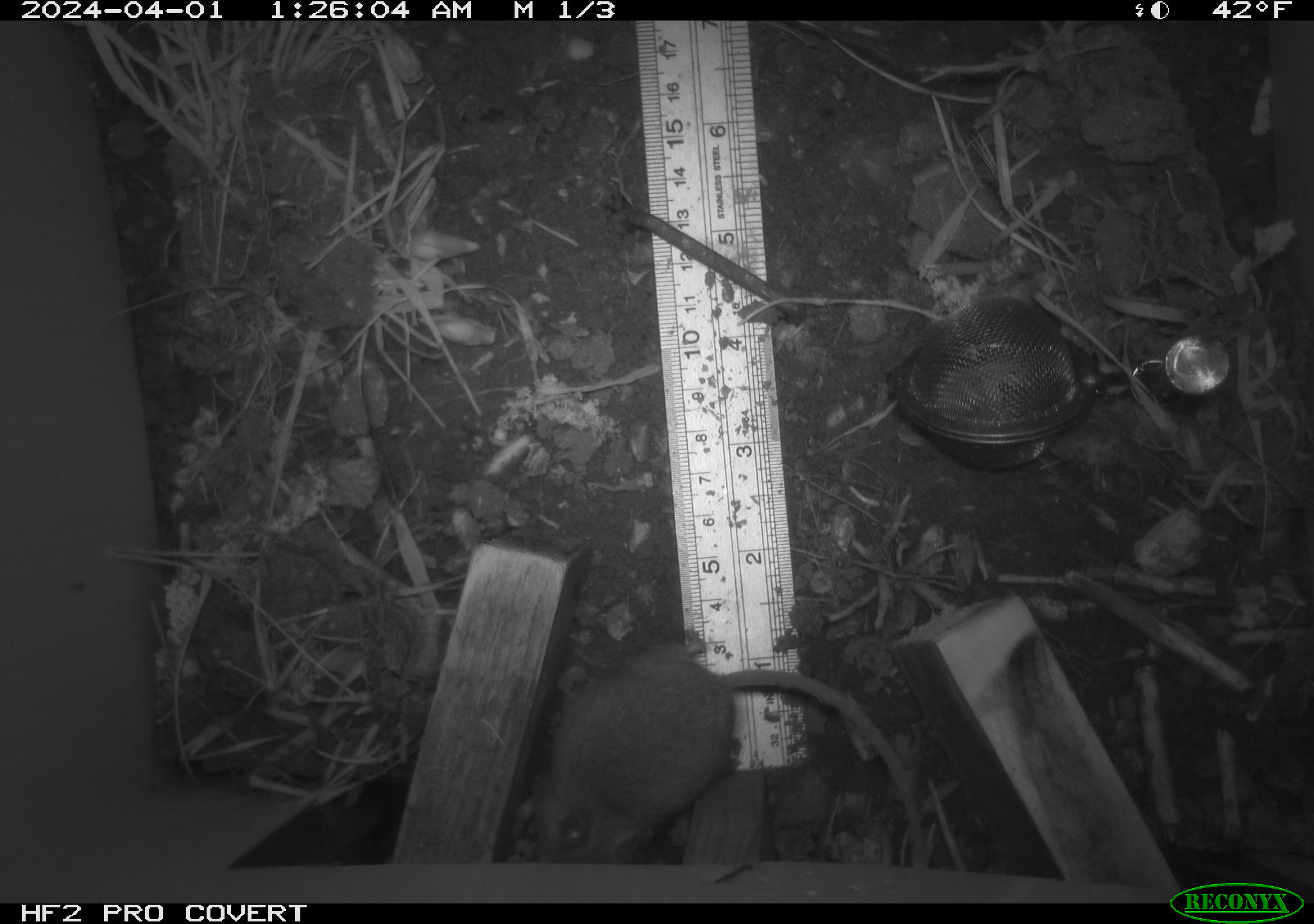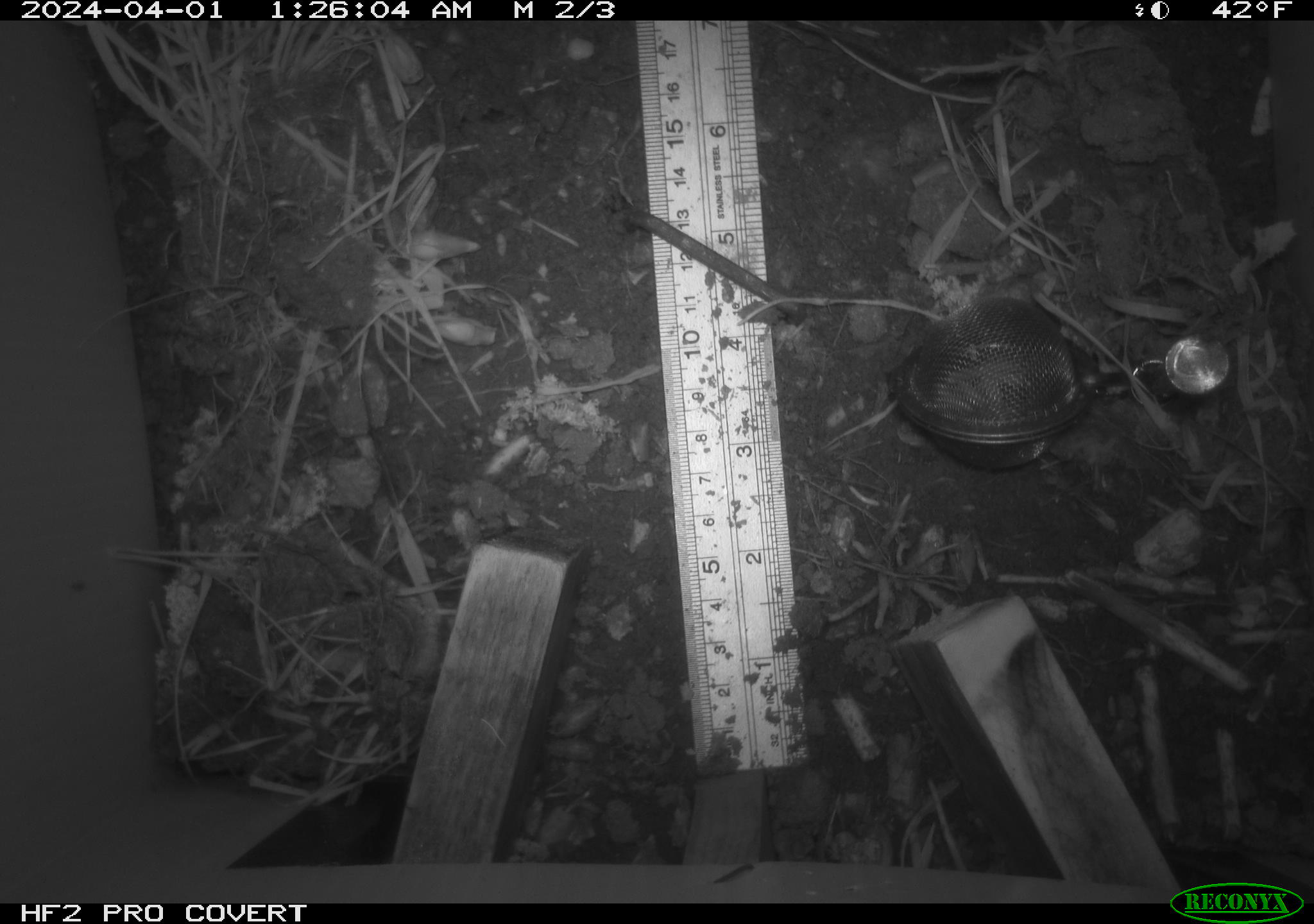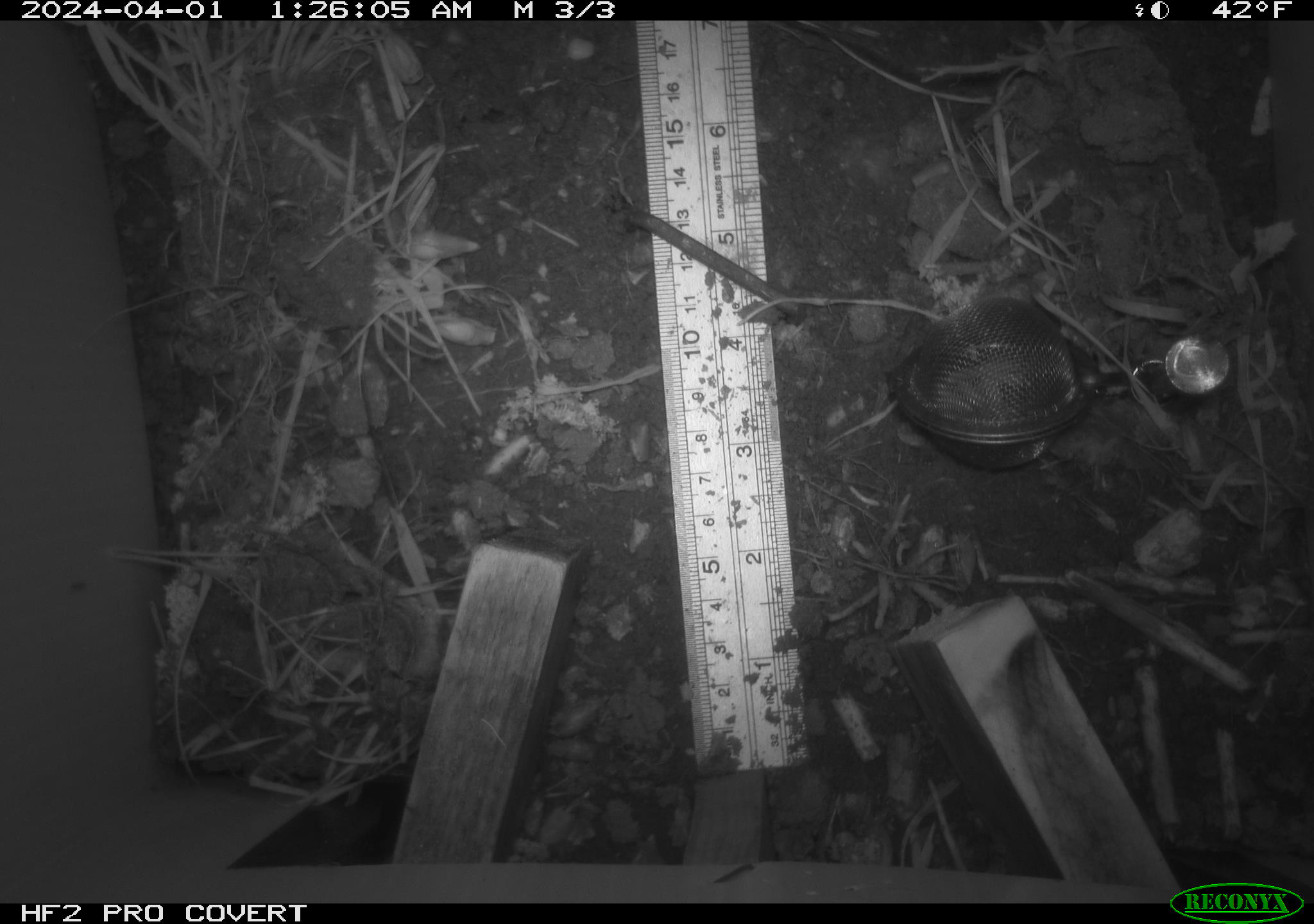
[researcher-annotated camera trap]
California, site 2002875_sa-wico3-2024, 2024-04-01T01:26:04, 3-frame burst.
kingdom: Animalia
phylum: Chordata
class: Mammalia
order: Rodentia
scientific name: Rodentia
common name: mouse species